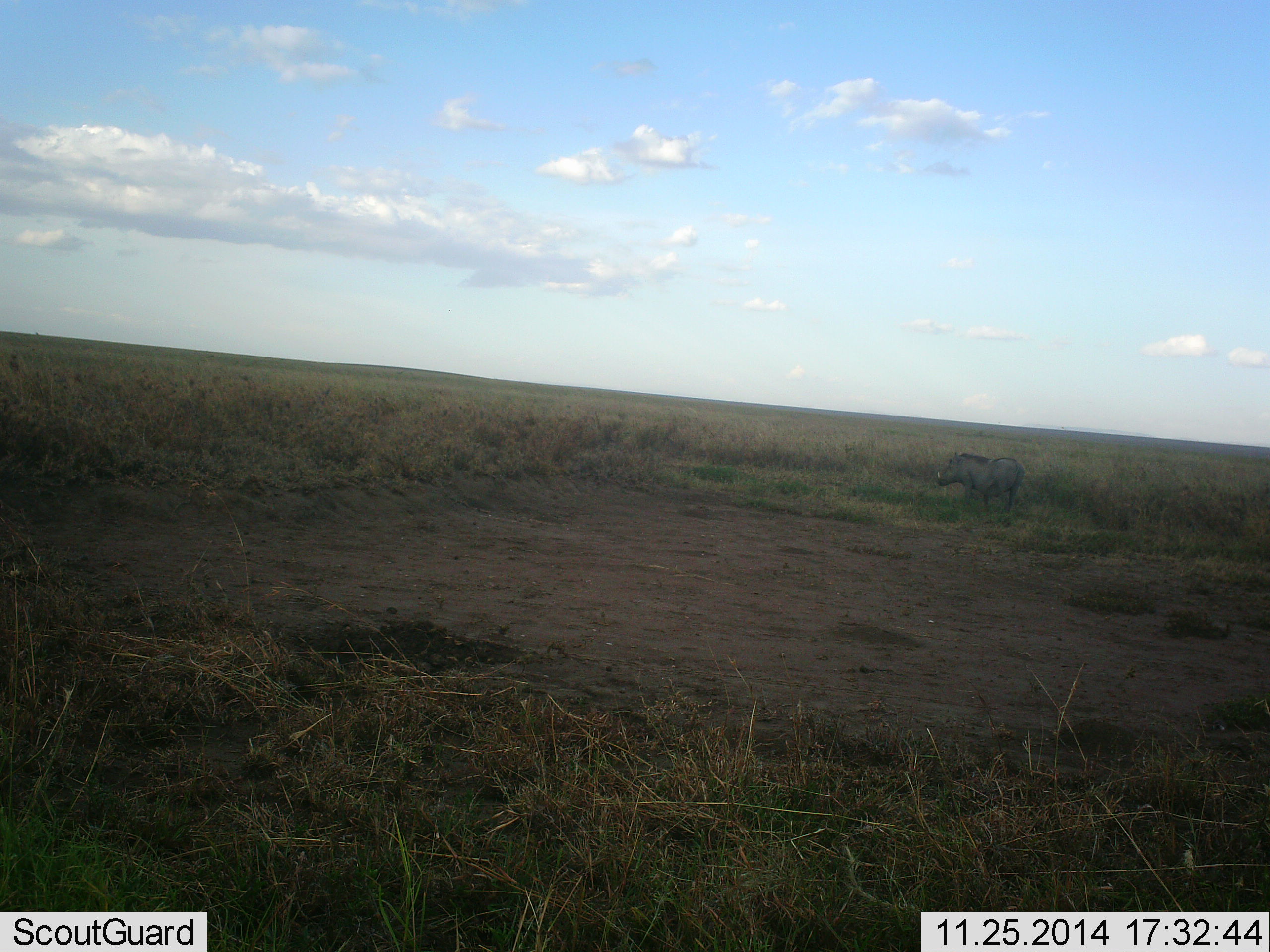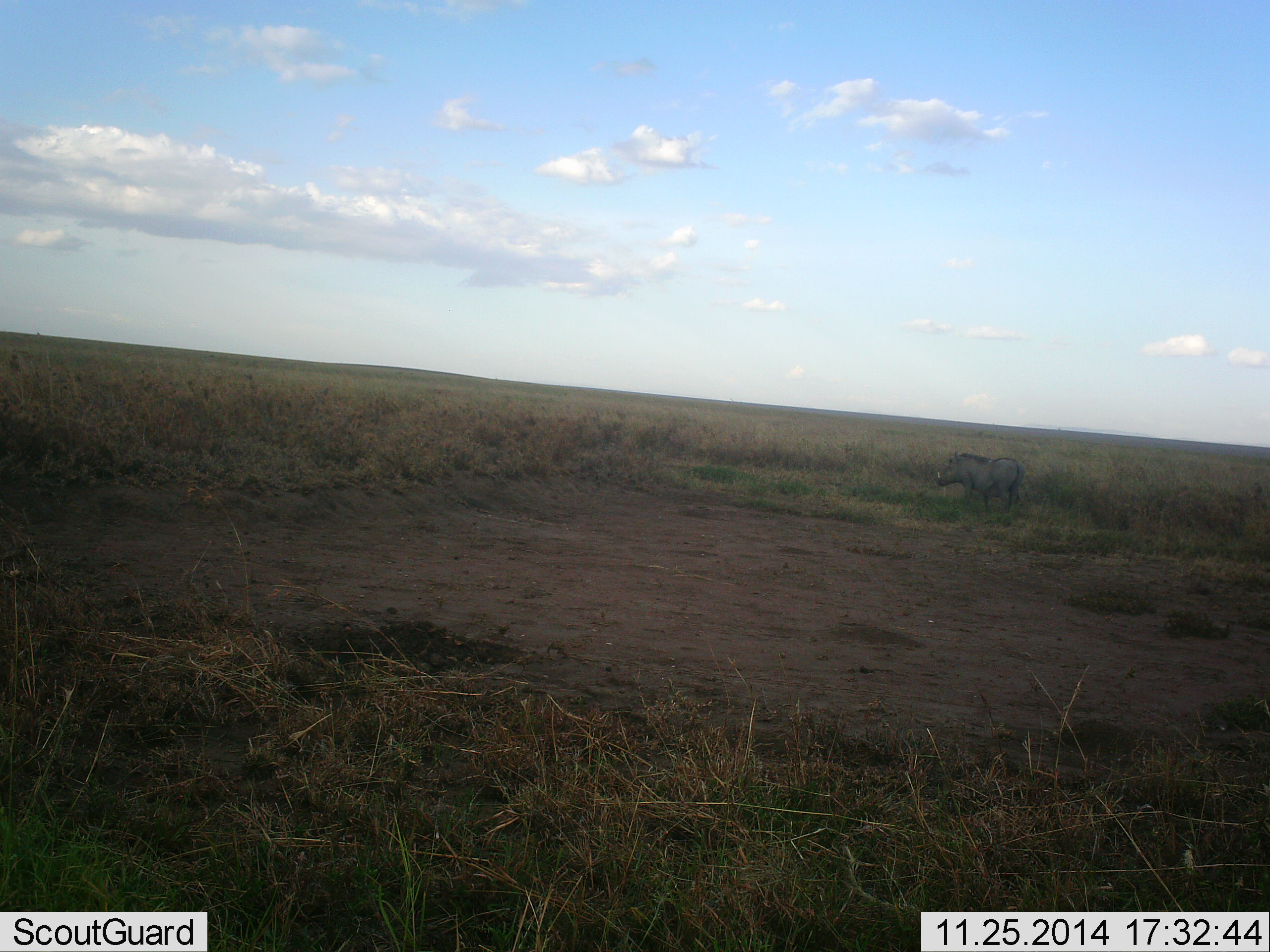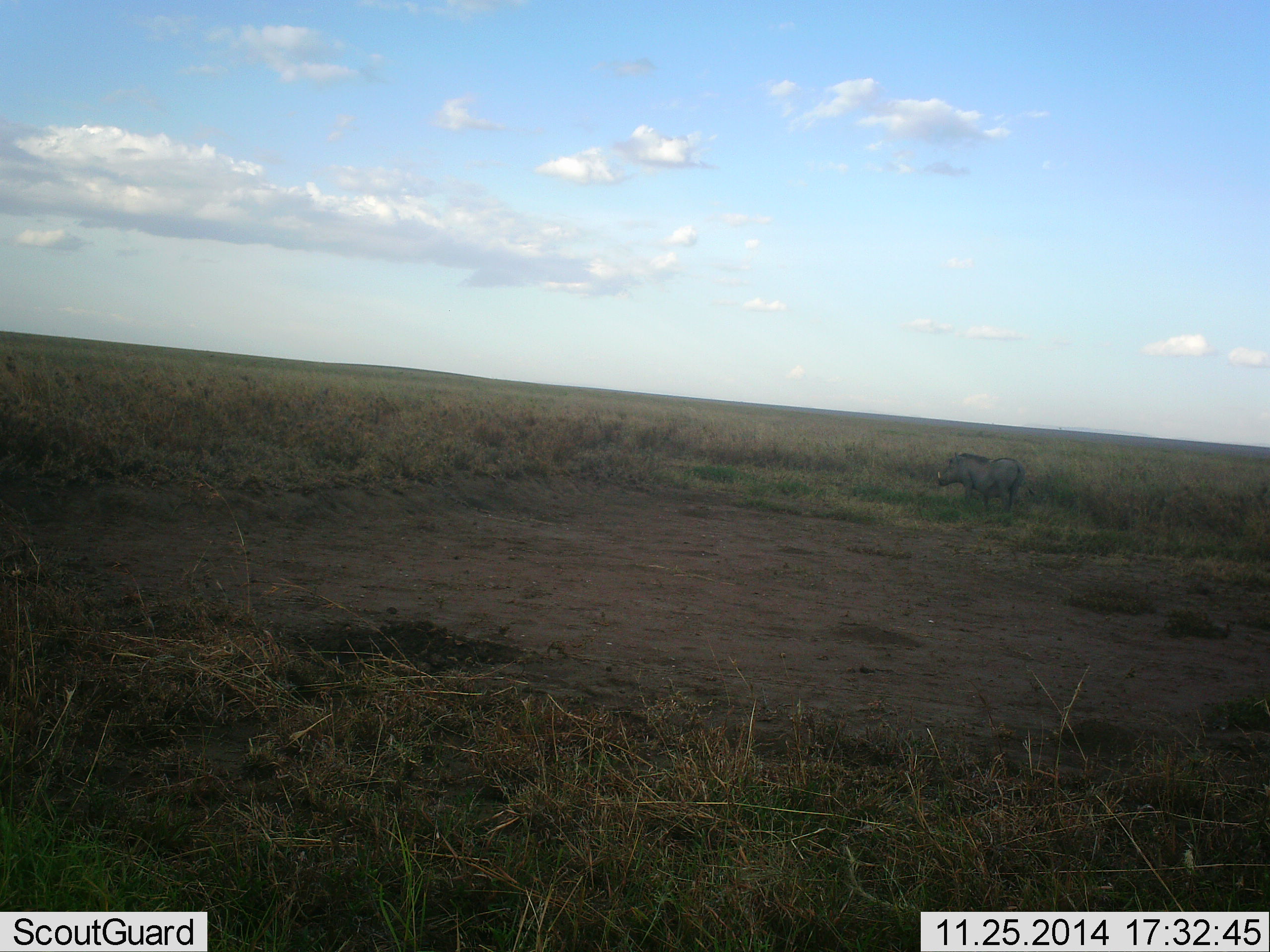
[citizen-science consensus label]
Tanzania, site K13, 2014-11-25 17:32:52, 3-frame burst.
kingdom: Animalia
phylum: Chordata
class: Mammalia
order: Artiodactyla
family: Suidae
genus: Phacochoerus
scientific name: Phacochoerus africanus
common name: warthog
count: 1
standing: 100%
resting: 0%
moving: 0%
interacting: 0%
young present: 0%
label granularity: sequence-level